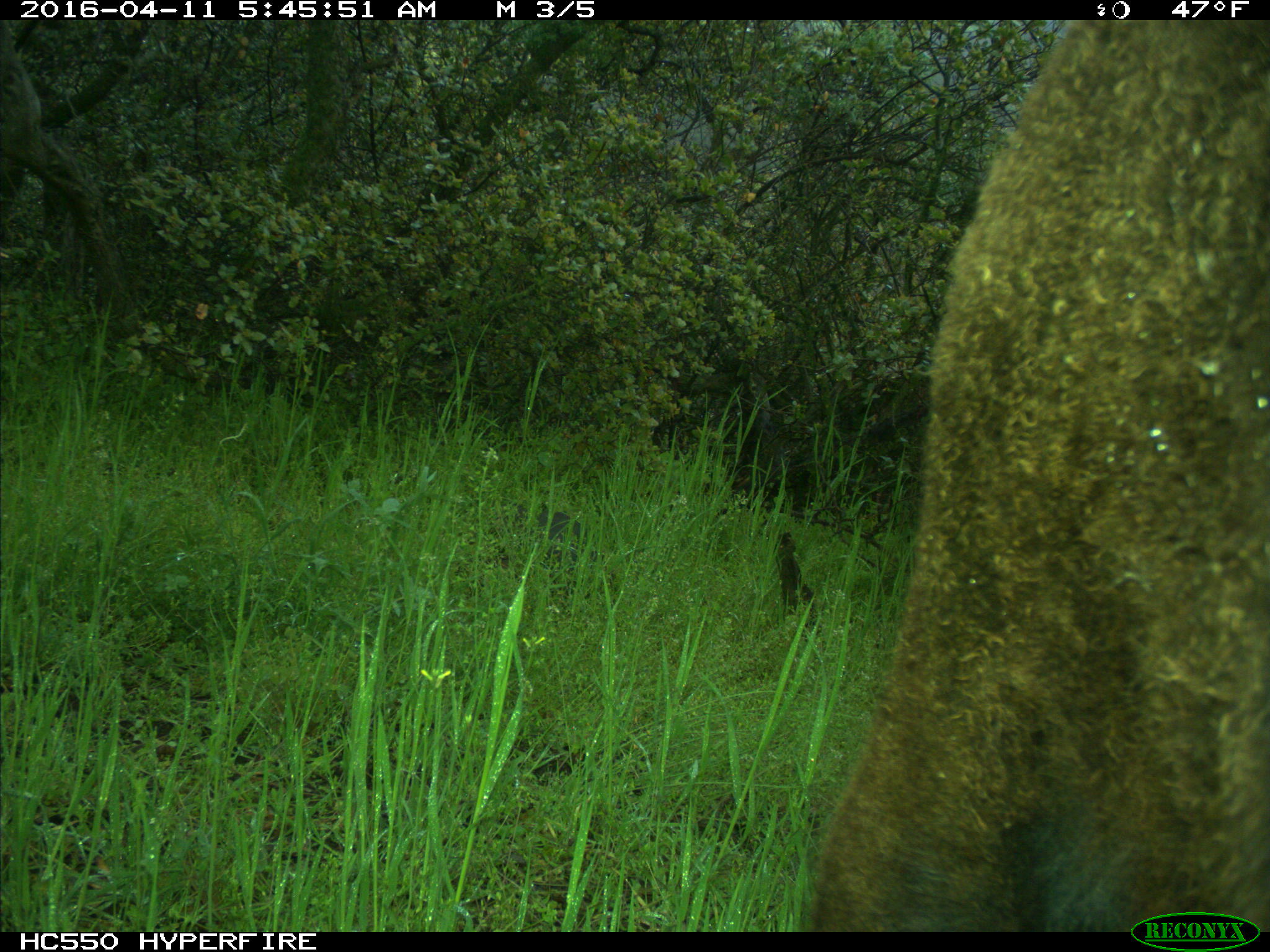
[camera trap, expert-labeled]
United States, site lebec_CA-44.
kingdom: Animalia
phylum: Chordata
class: Mammalia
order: Artiodactyla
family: Bovidae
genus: Bos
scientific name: Bos taurus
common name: domestic cow